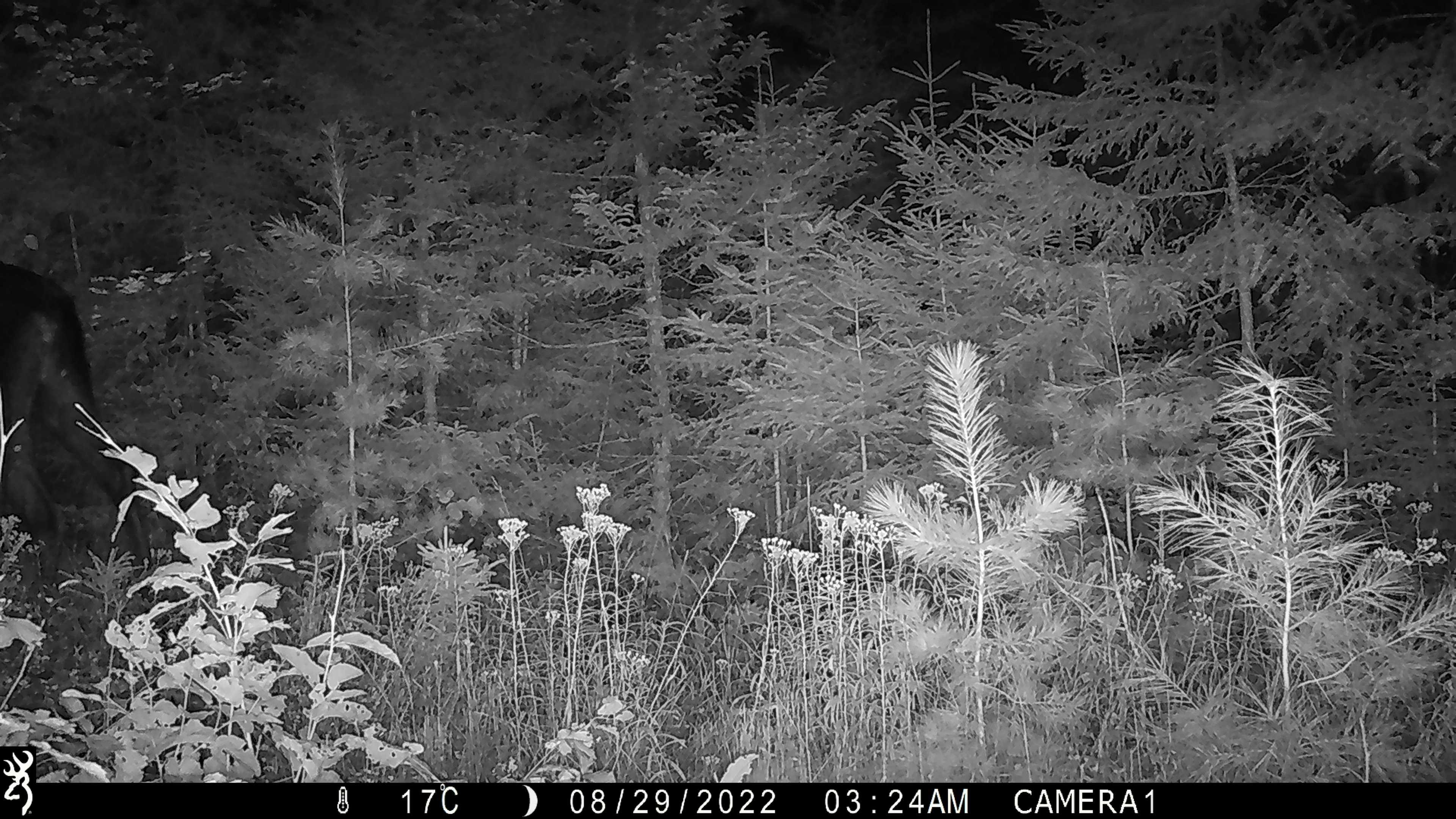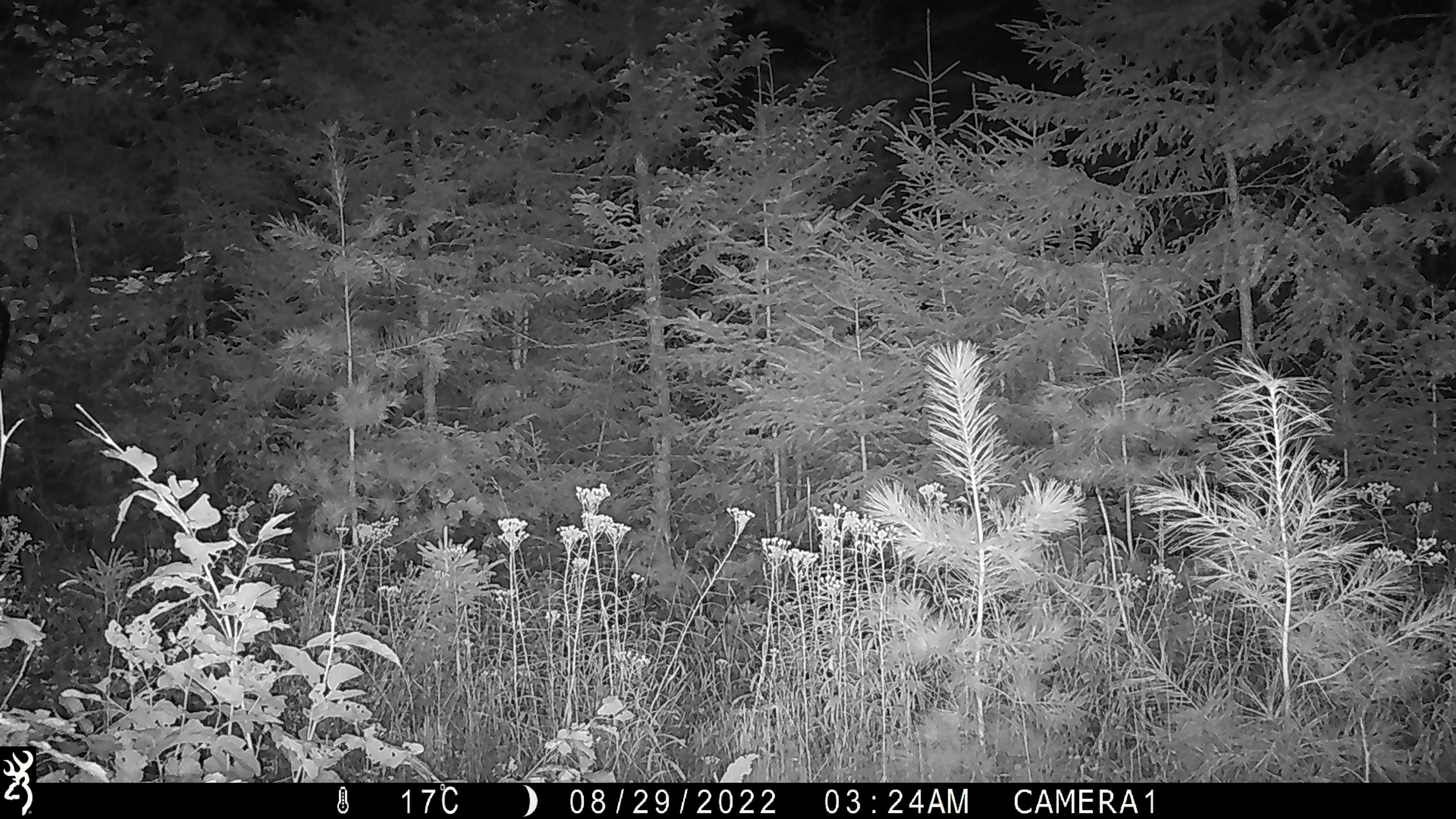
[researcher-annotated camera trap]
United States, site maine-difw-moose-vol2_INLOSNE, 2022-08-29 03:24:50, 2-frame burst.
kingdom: Animalia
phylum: Chordata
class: Mammalia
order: Artiodactyla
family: Cervidae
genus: Alces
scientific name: Alces alces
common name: moose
Moose (Alces alces).